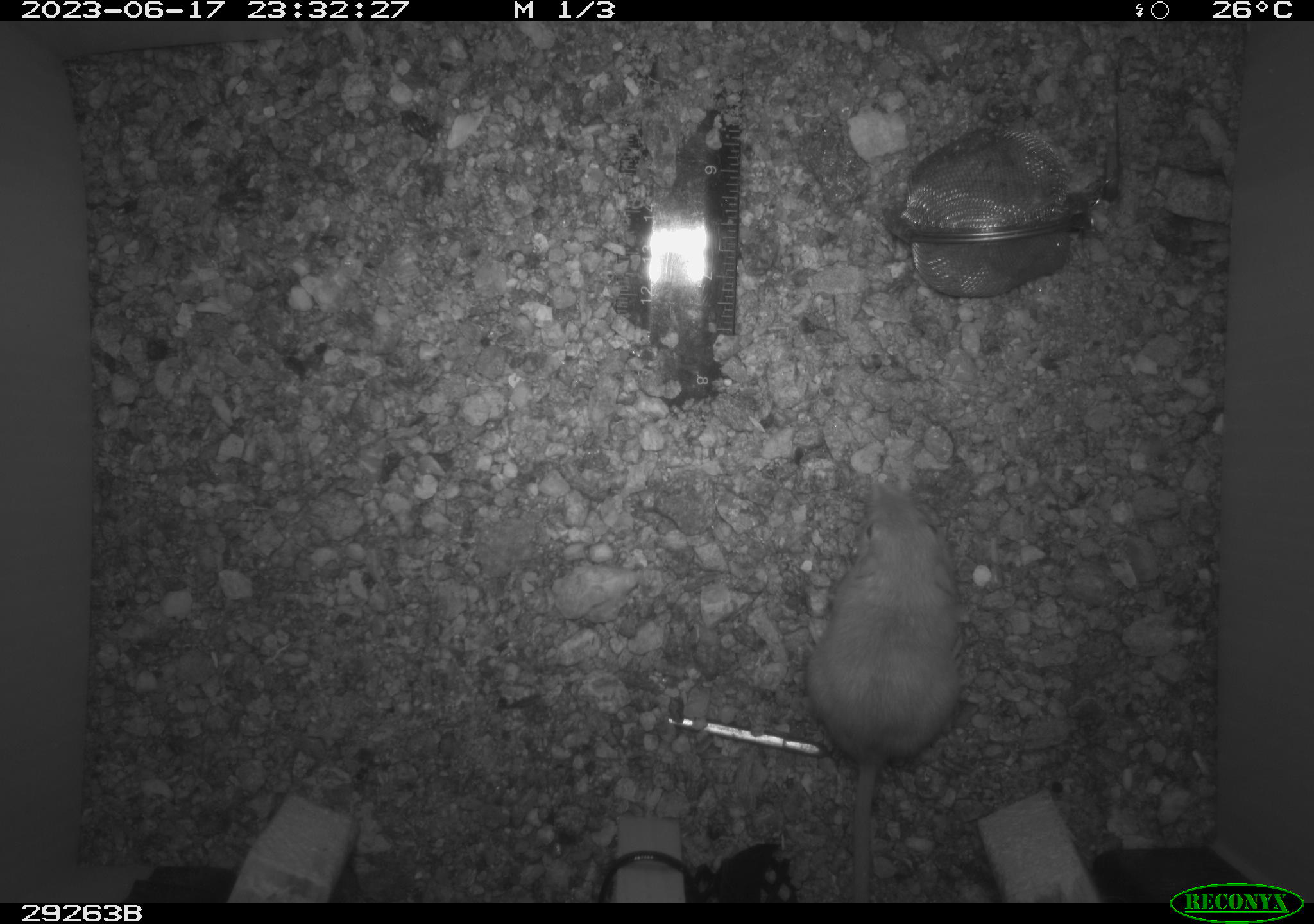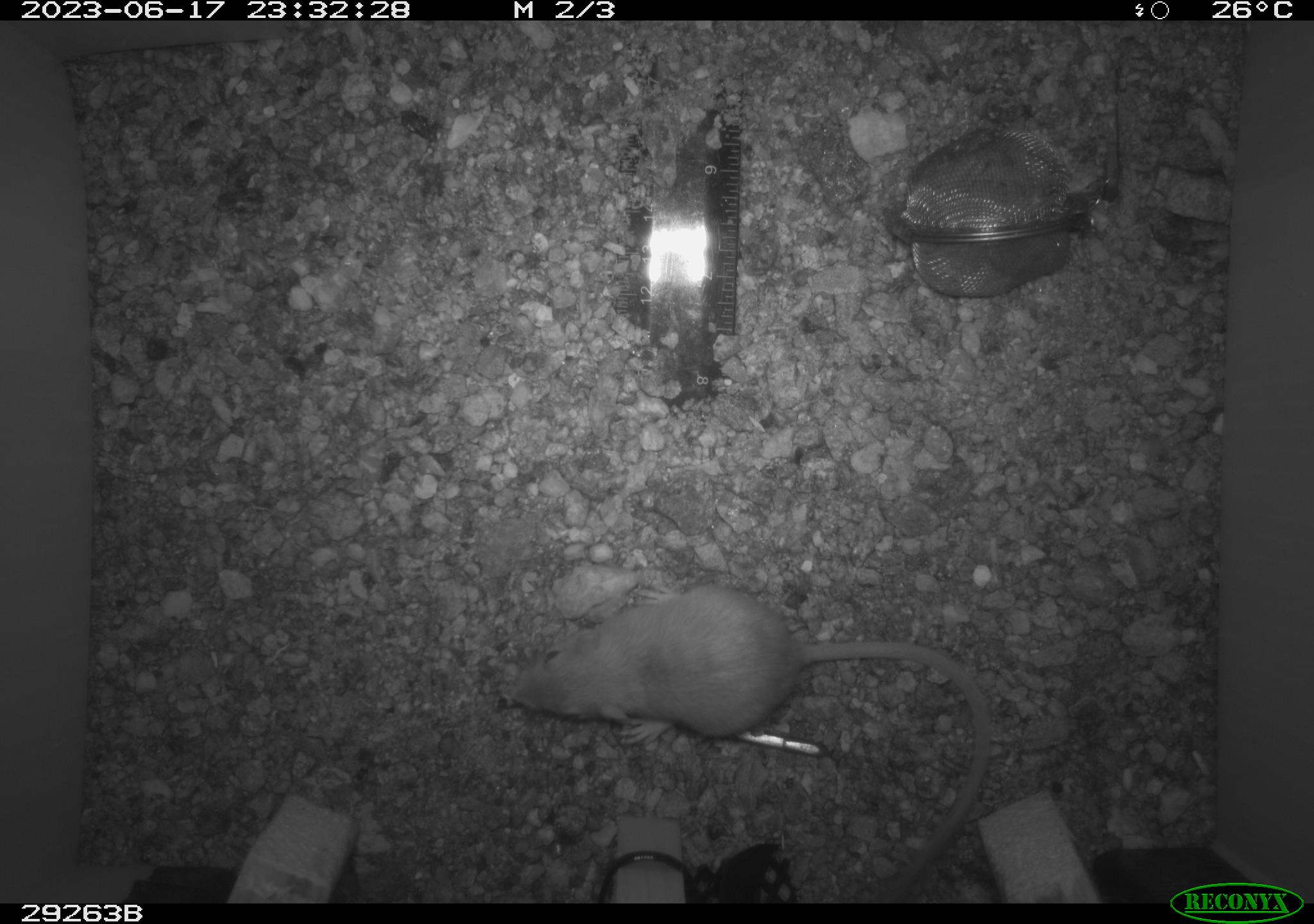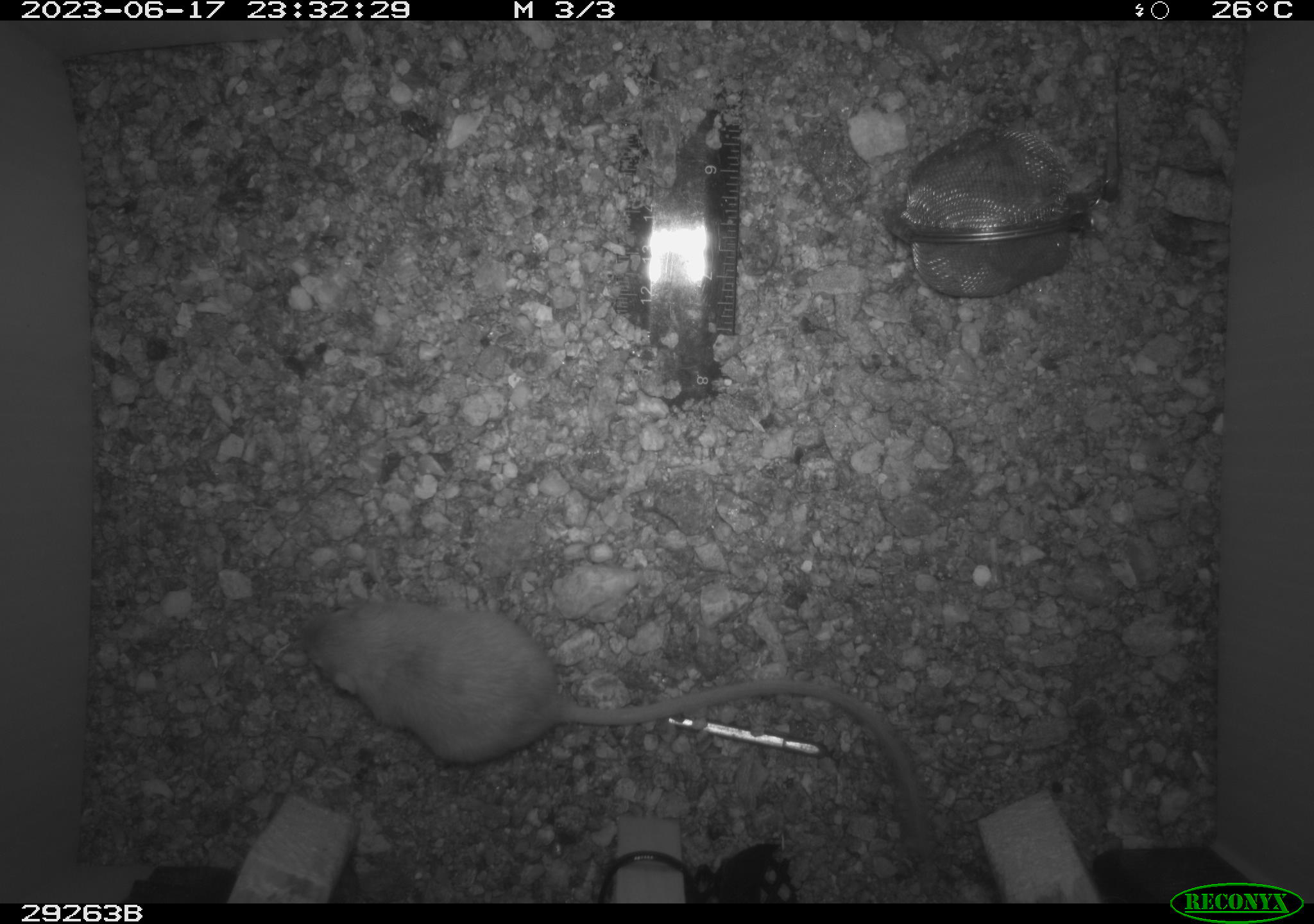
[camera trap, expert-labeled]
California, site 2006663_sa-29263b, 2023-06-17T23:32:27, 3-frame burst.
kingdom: Animalia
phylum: Chordata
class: Mammalia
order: Rodentia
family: Heteromyidae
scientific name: Heteromyidae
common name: kangaroo rats and pocket mice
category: heteromyidae family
Heteromyidae family (kangaroo rats and pocket mice) (Heteromyidae).